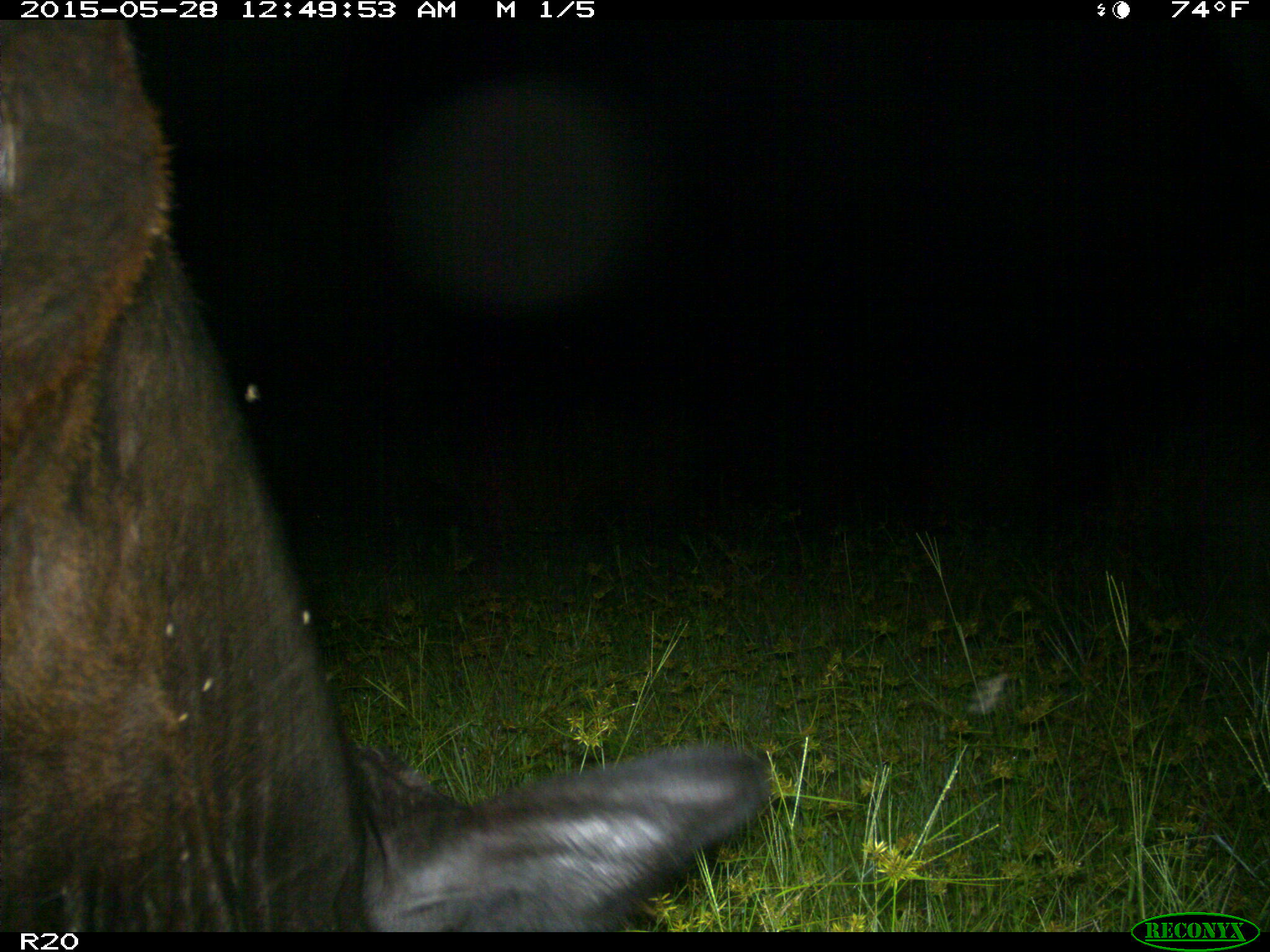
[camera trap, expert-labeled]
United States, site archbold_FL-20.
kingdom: Animalia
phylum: Chordata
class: Mammalia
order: Artiodactyla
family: Bovidae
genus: Bos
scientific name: Bos taurus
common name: domestic cow